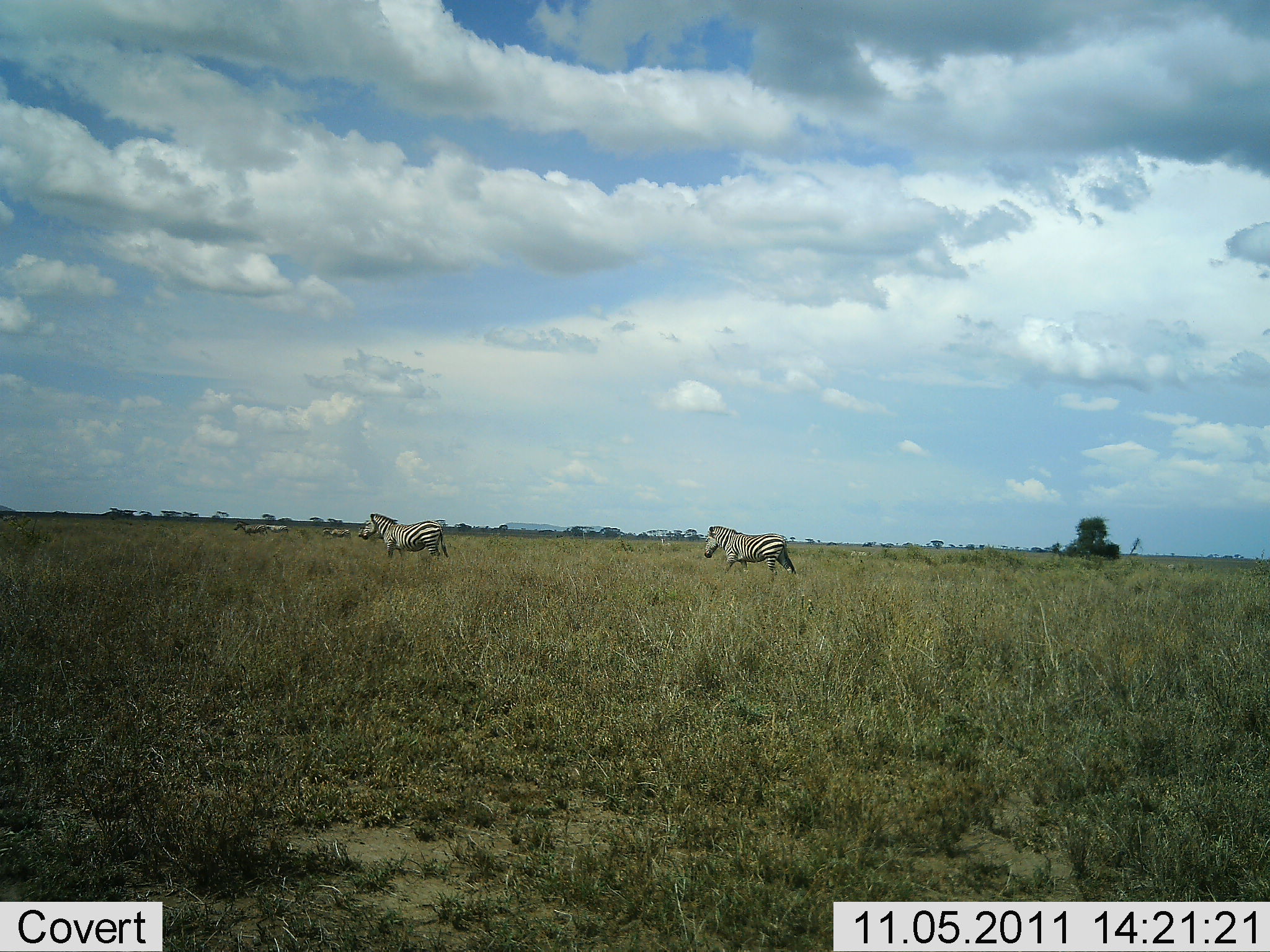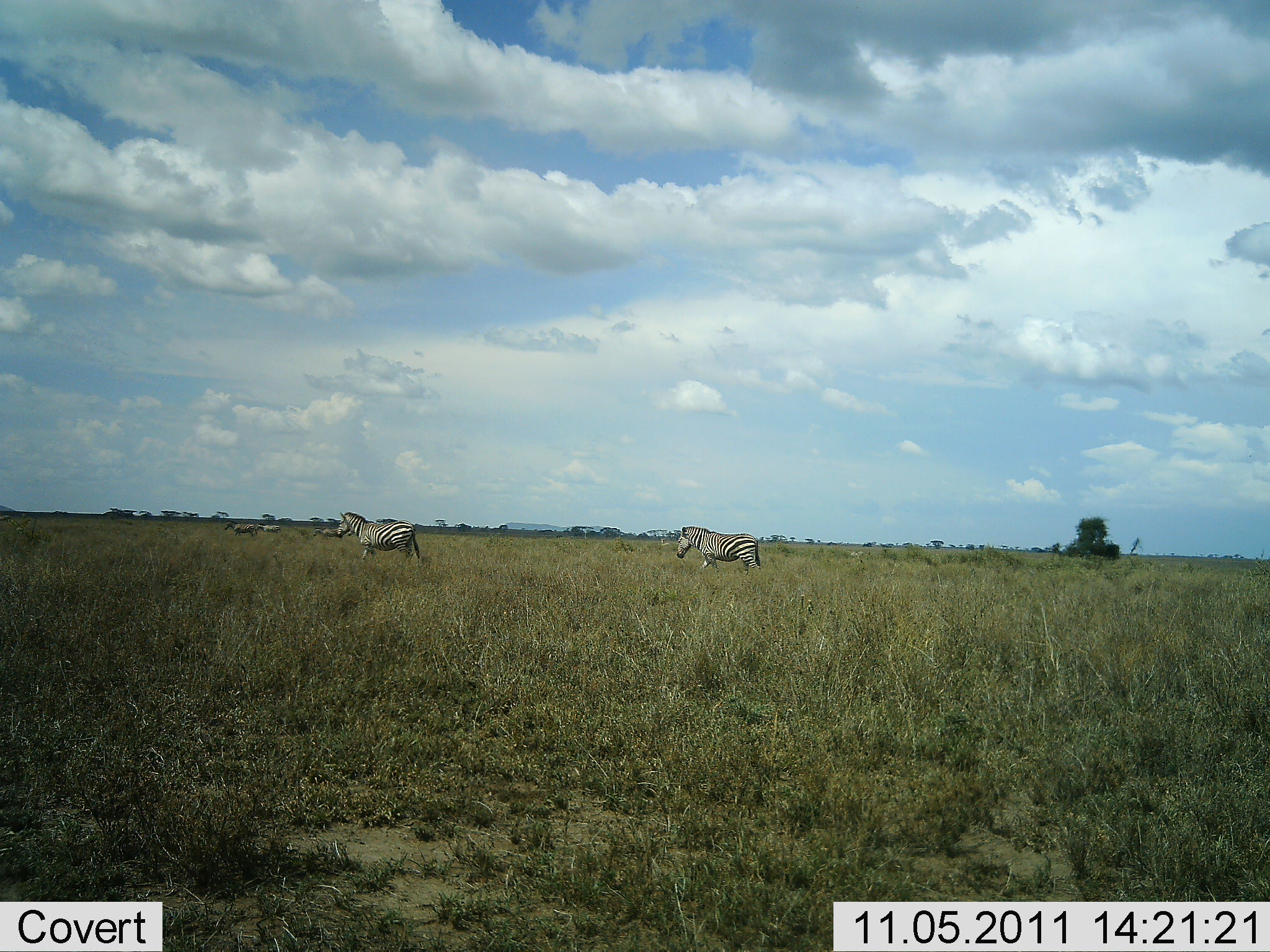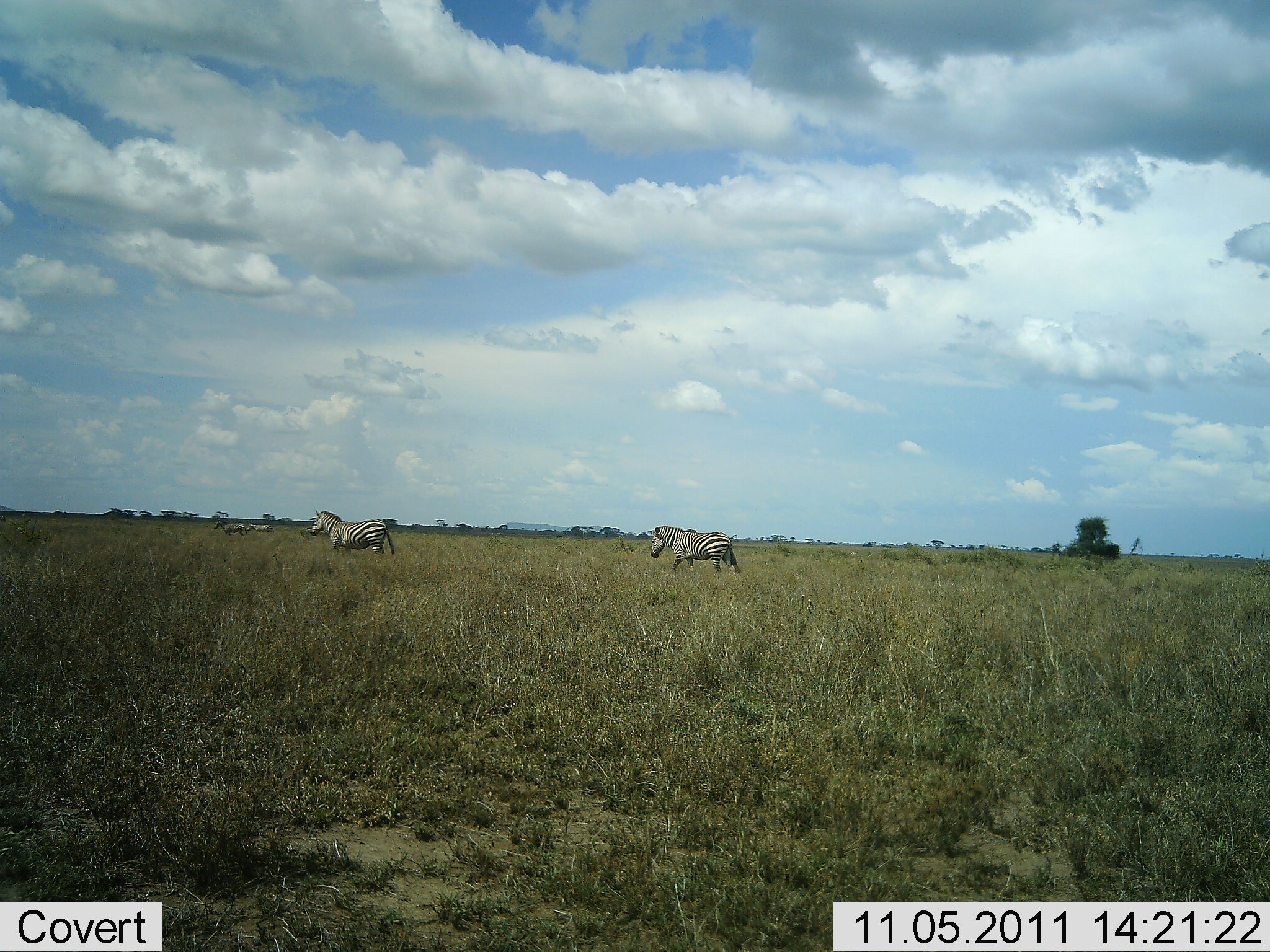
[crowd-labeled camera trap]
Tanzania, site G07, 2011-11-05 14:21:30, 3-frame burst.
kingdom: Animalia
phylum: Chordata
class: Mammalia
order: Perissodactyla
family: Equidae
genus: Equus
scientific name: Equus quagga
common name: plains zebra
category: zebra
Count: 5.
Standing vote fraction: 5%.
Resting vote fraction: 0%.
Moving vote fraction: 95%.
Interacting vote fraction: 0%.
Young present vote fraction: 0%.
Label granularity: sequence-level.